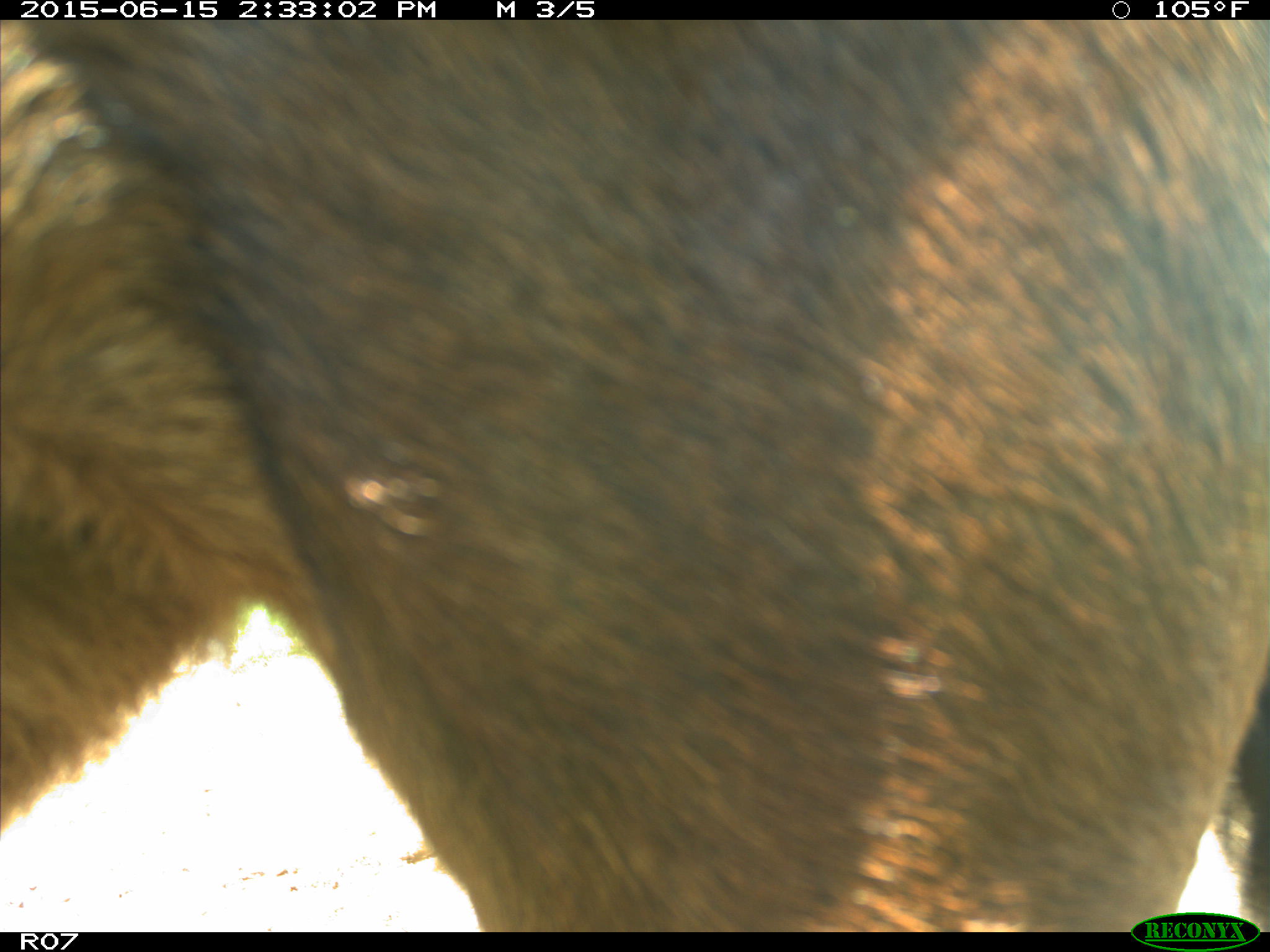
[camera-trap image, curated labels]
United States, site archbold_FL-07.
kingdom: Animalia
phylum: Chordata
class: Mammalia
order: Artiodactyla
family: Bovidae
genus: Bos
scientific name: Bos taurus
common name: domestic cow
Bos taurus (domestic cow).